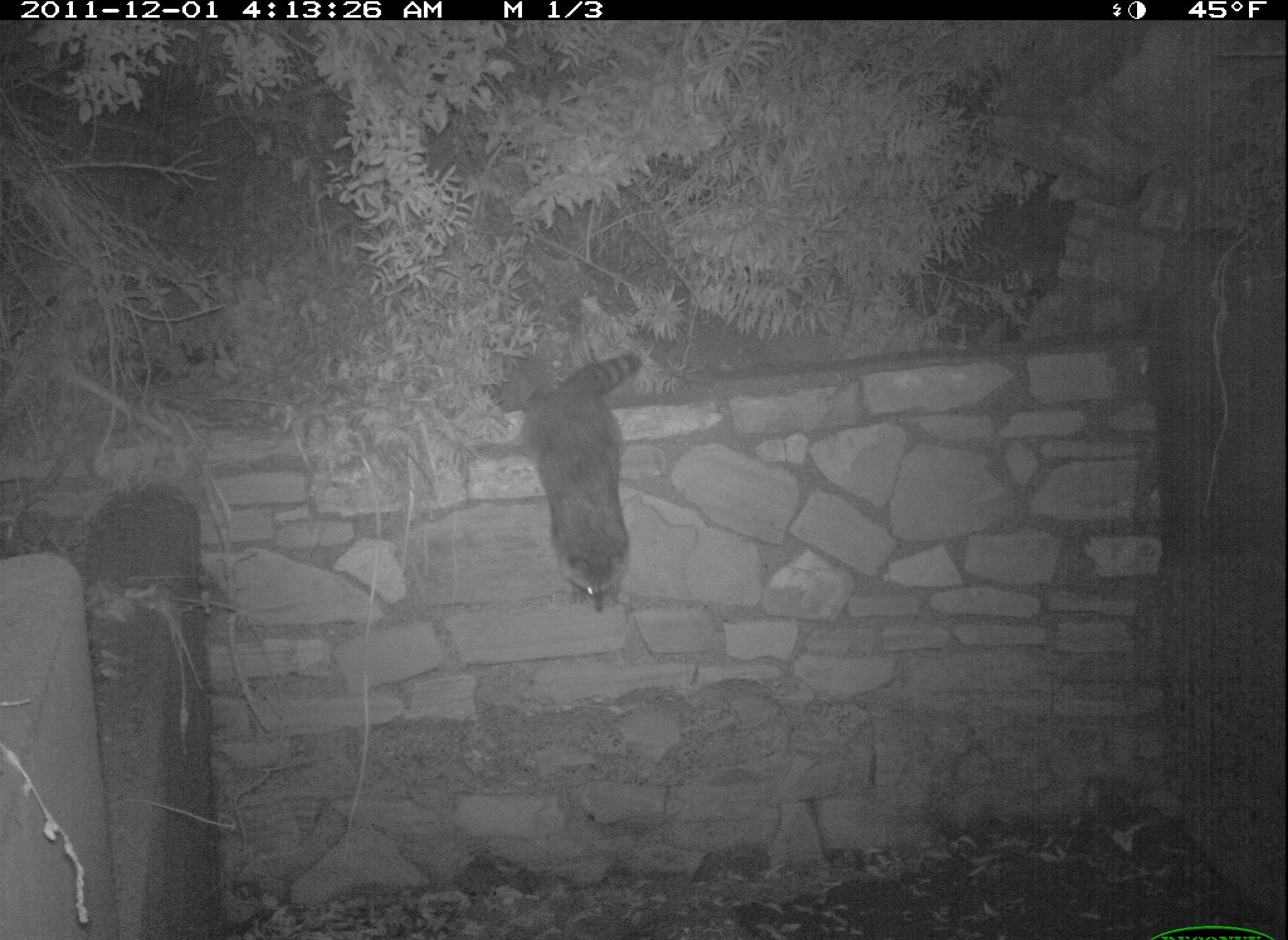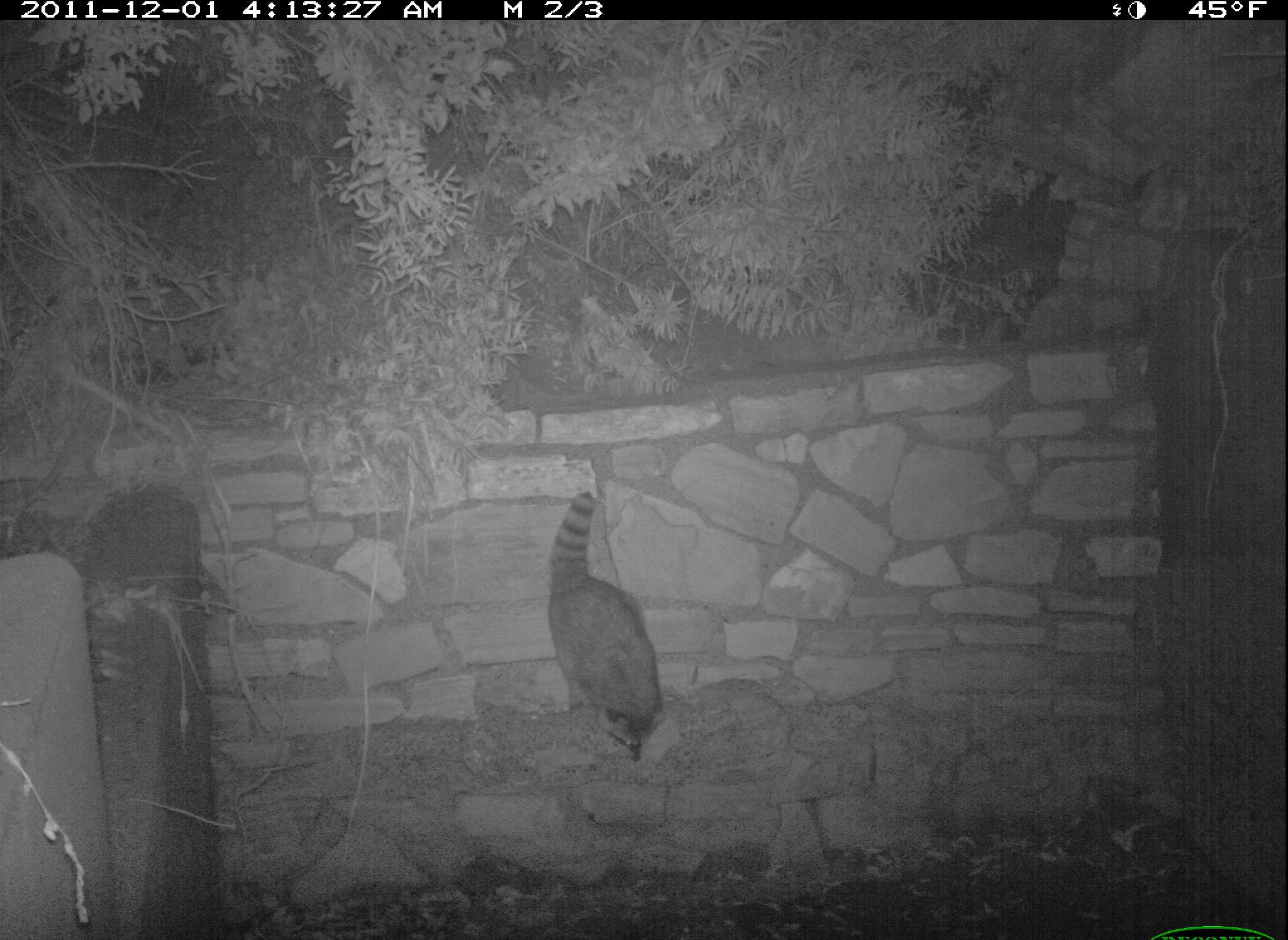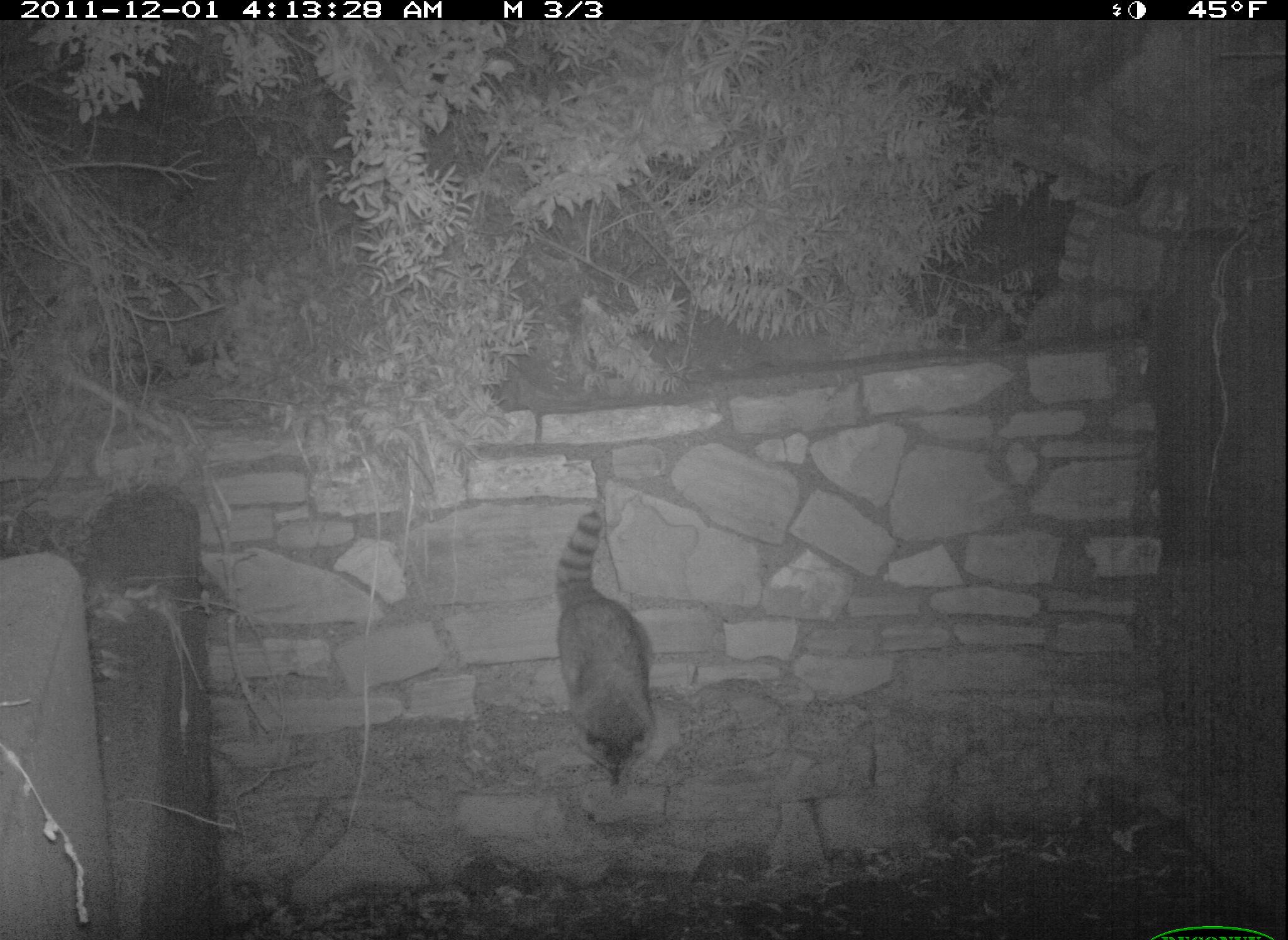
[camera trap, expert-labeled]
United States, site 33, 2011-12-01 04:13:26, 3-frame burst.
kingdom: Animalia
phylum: Chordata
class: Mammalia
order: Carnivora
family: Procyonidae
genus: Procyon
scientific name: Procyon lotor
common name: raccoon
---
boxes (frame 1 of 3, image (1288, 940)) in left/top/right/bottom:
raccoon: 512/332/692/633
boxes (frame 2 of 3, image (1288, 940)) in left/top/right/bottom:
raccoon: 539/480/692/775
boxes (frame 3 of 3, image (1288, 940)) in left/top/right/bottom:
raccoon: 546/488/678/799